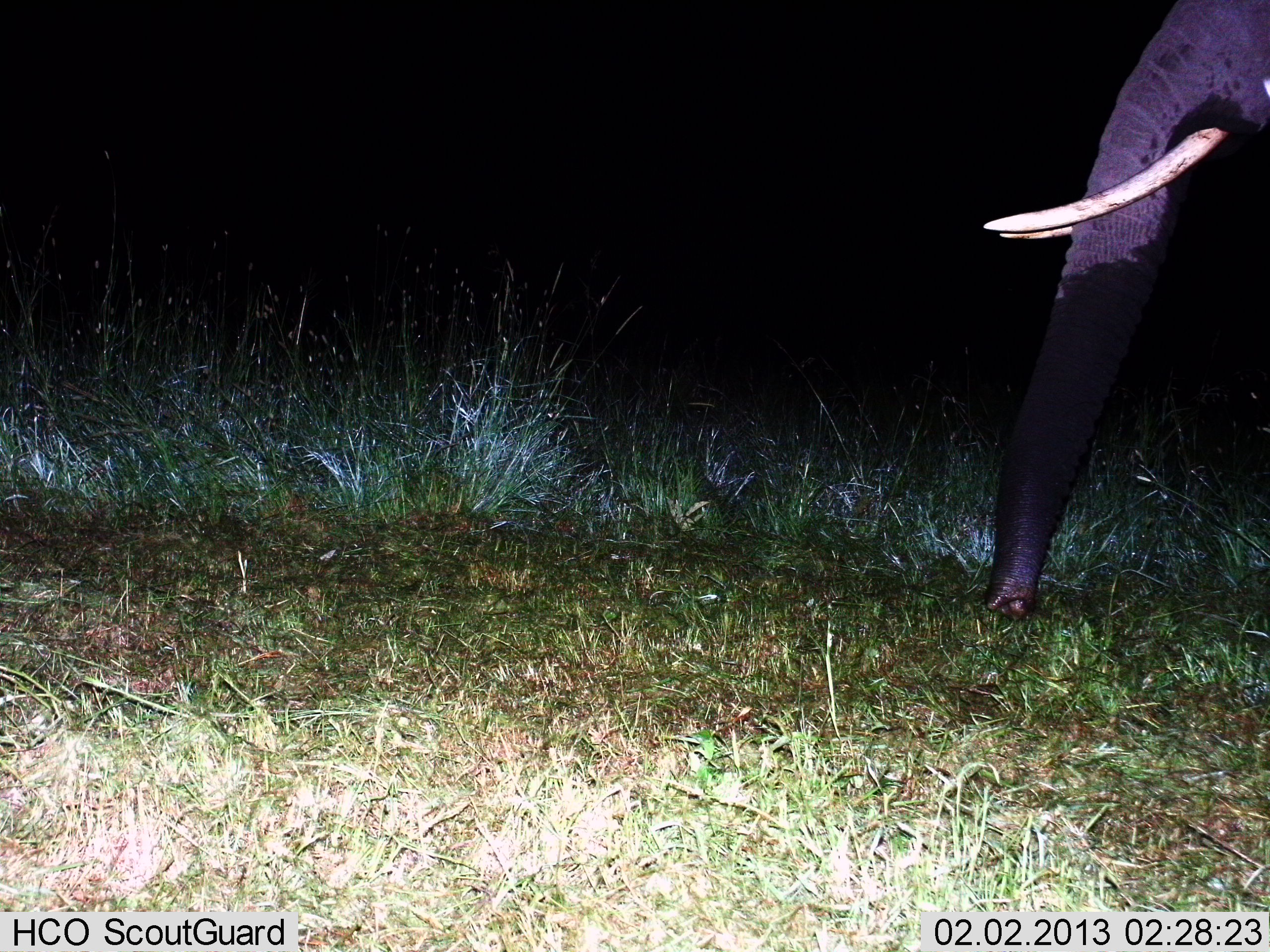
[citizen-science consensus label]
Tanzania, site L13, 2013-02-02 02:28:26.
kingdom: Animalia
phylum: Chordata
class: Mammalia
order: Proboscidea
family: Elephantidae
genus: Loxodonta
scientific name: Loxodonta africana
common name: african bush elephant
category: elephant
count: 1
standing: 57%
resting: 0%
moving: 43%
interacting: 0%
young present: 0%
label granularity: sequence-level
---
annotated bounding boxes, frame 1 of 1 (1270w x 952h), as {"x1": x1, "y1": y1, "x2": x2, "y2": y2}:
animal: {"x1": 978, "y1": 2, "x2": 1270, "y2": 618}